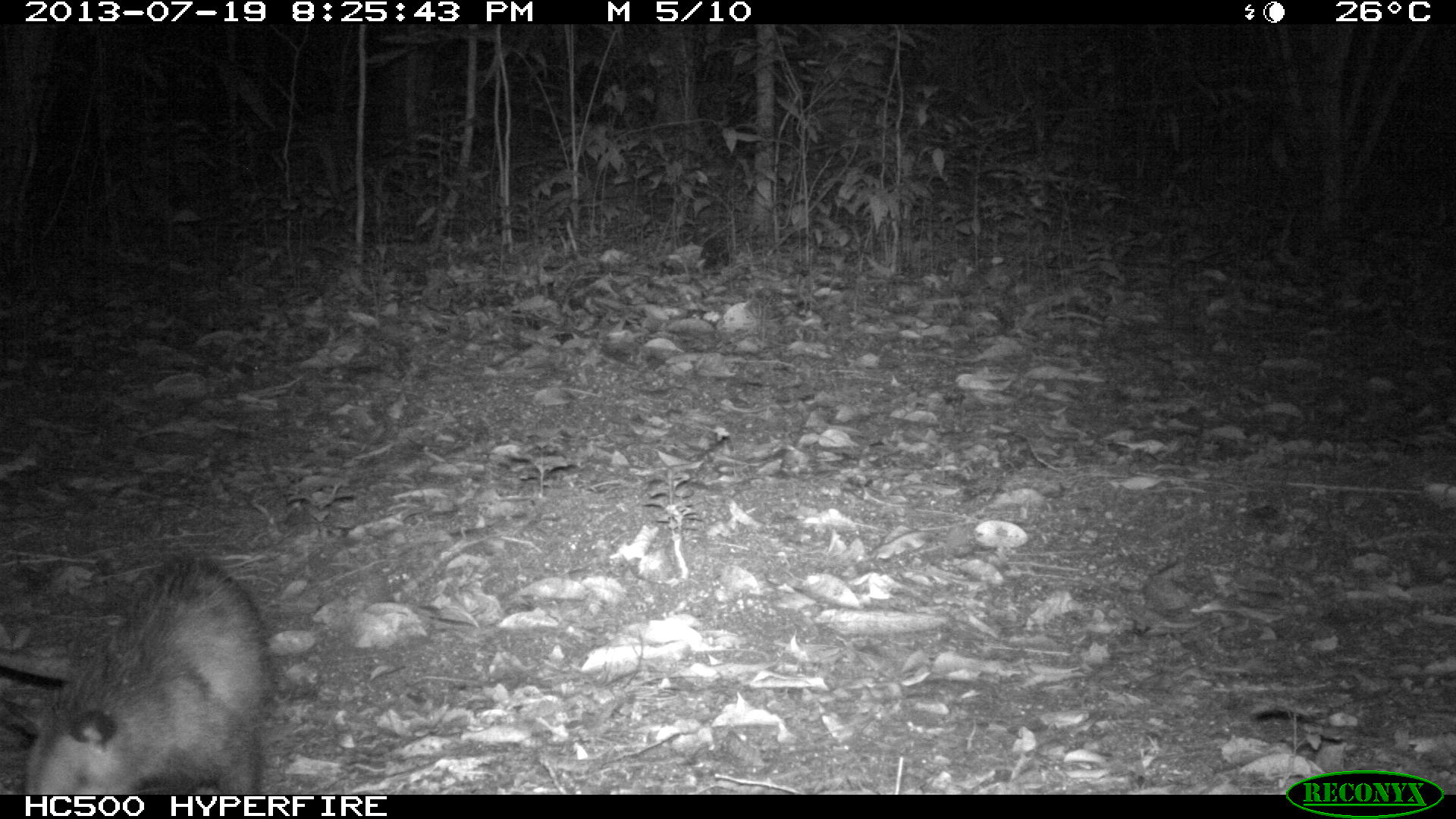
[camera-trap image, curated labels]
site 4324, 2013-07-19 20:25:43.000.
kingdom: Animalia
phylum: Chordata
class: Mammalia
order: Didelphimorphia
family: Didelphidae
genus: Didelphis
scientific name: Didelphis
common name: american opossums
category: didelphis sp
Didelphis sp (american opossums) (Didelphis), count 1.